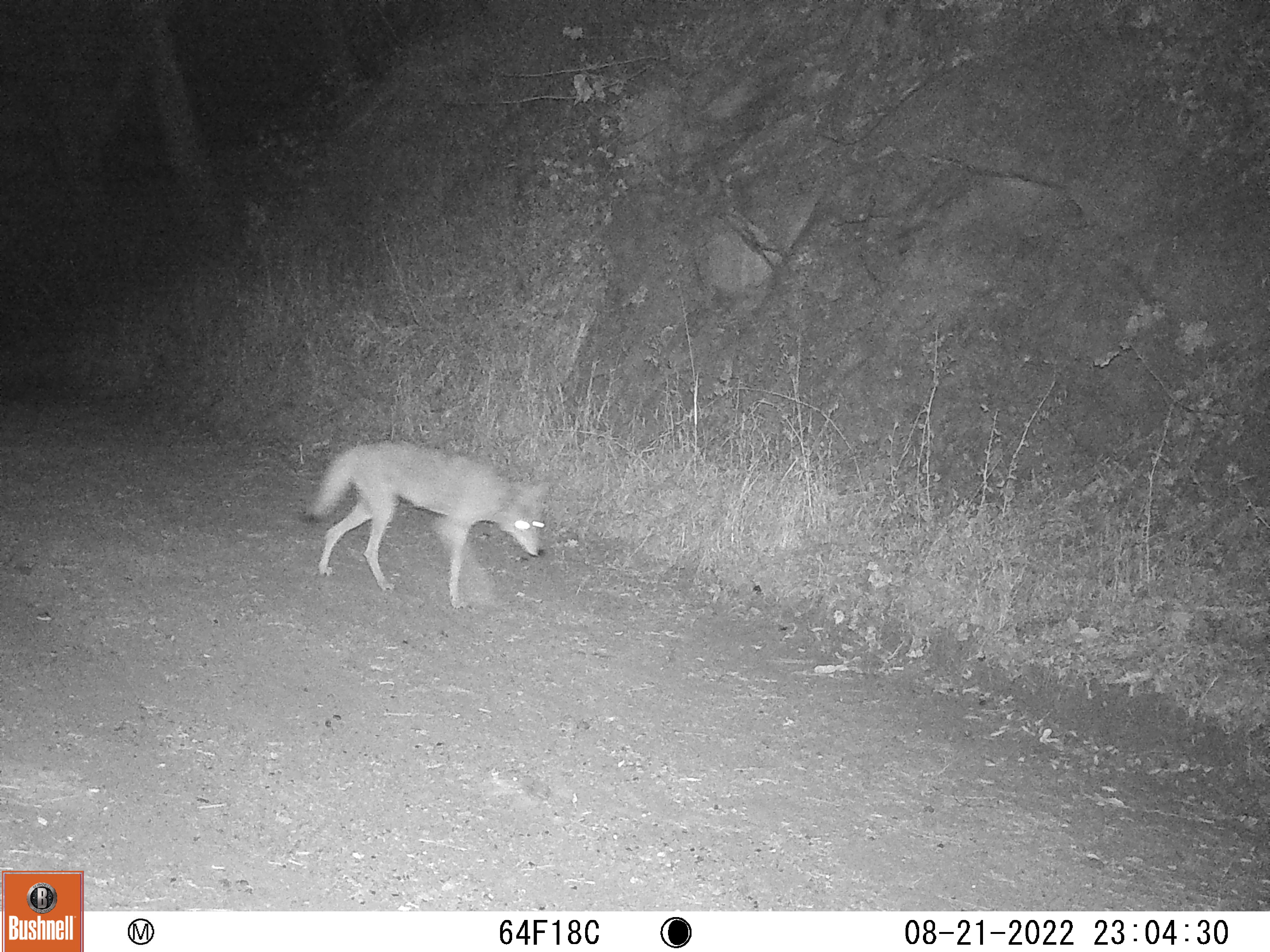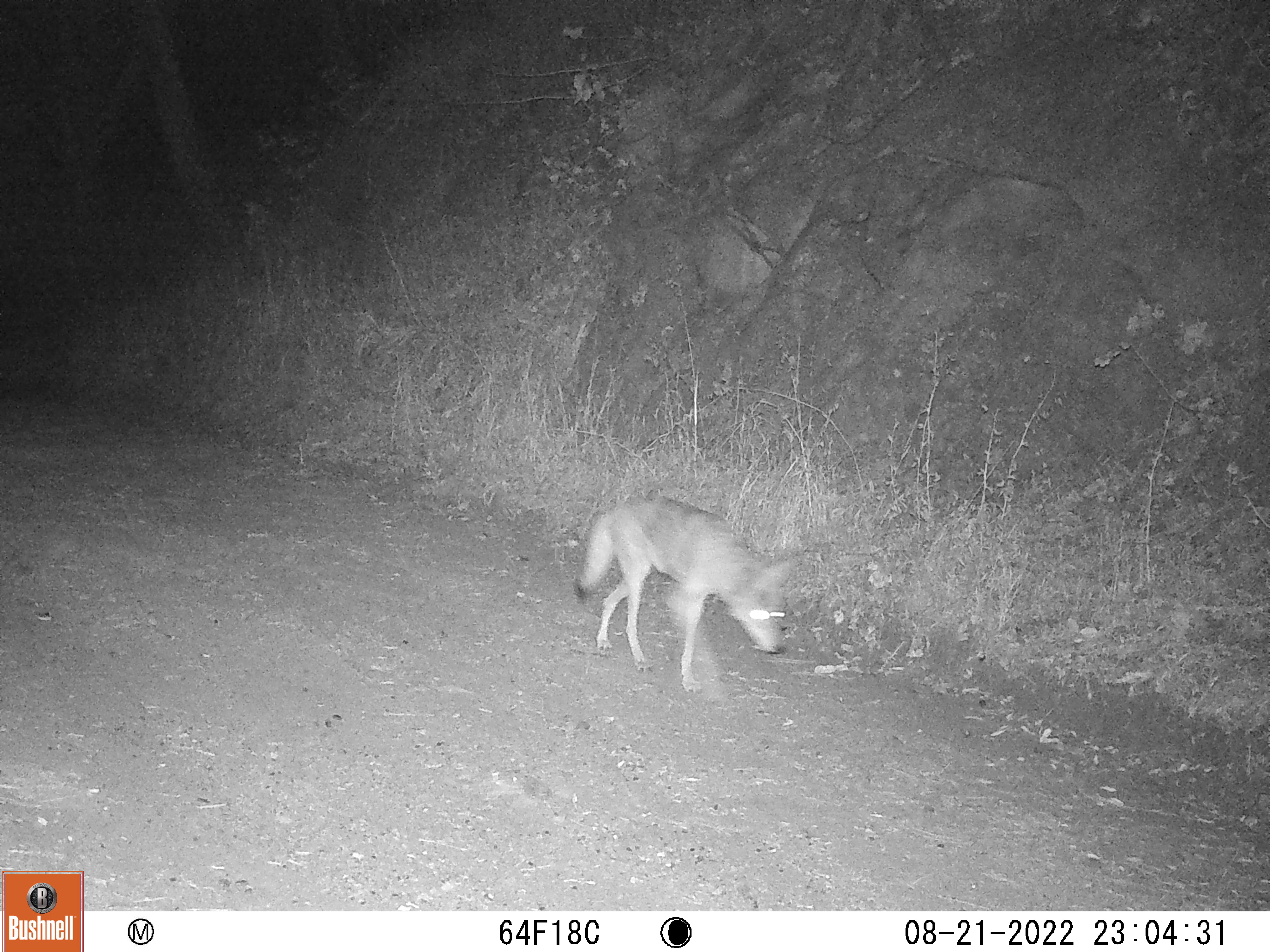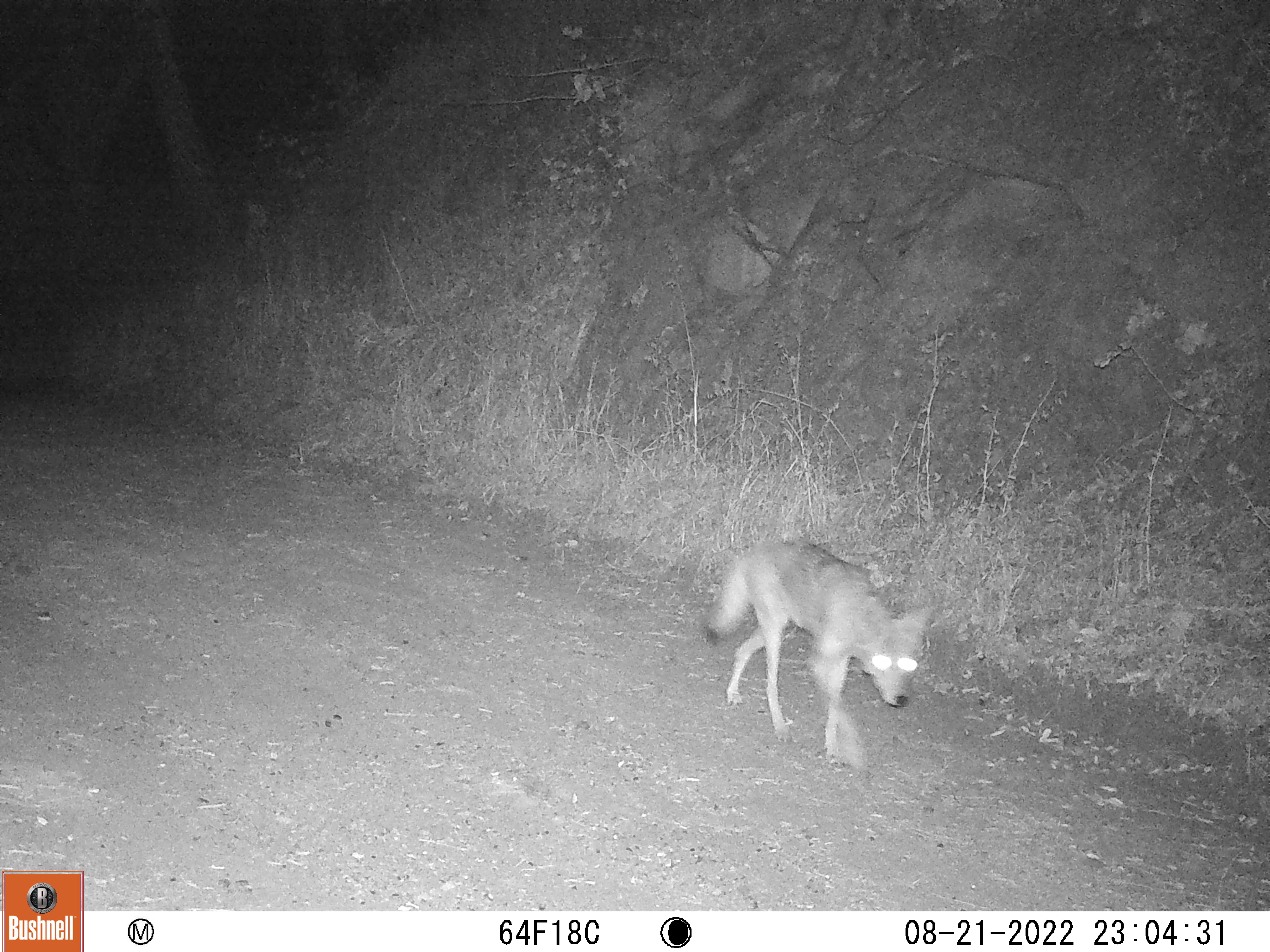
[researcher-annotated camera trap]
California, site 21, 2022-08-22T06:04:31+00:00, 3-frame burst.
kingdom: Animalia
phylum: Chordata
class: Mammalia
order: Carnivora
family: Canidae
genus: Canis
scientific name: Canis latrans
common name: coyote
Coyote (Canis latrans).